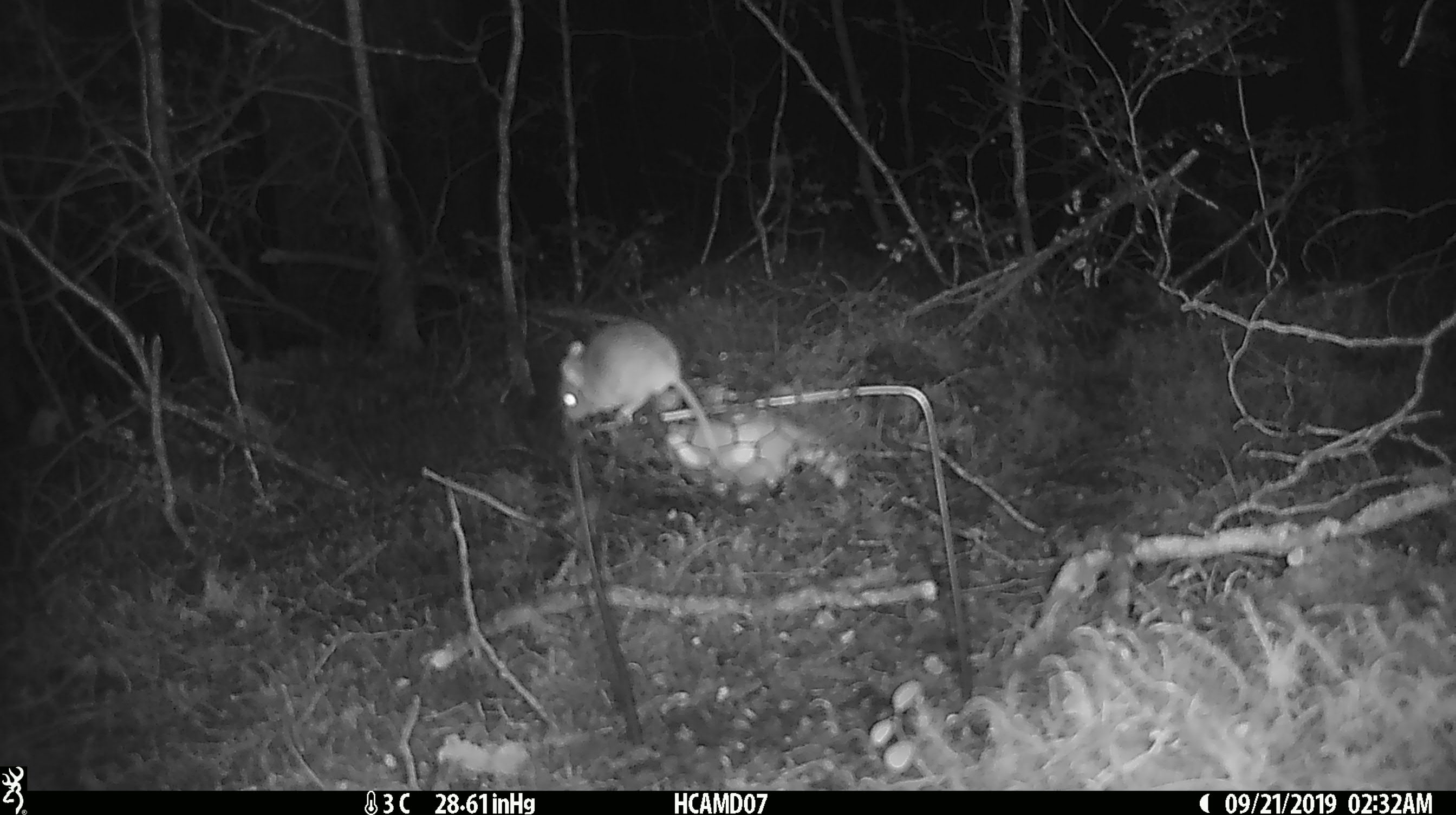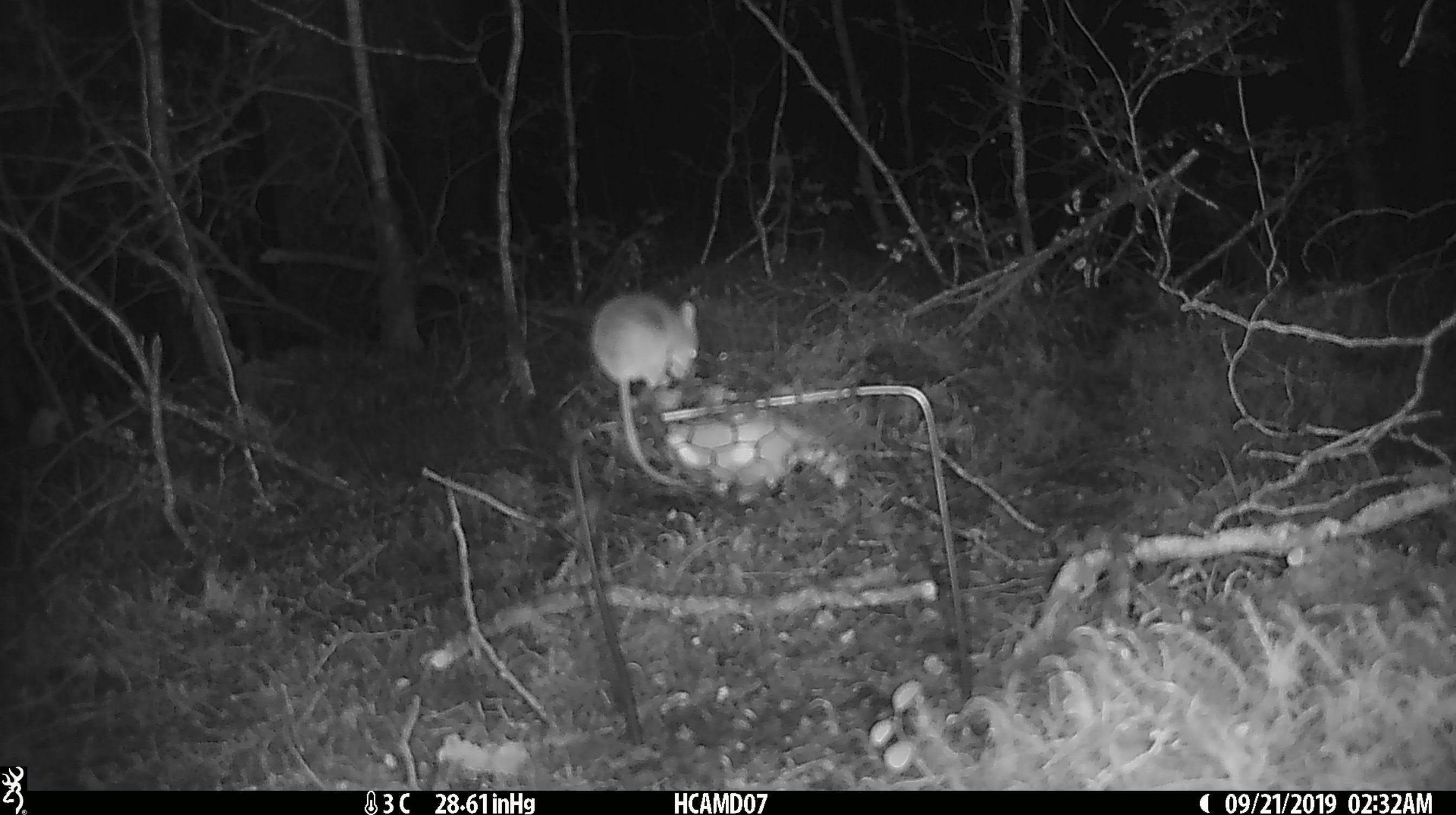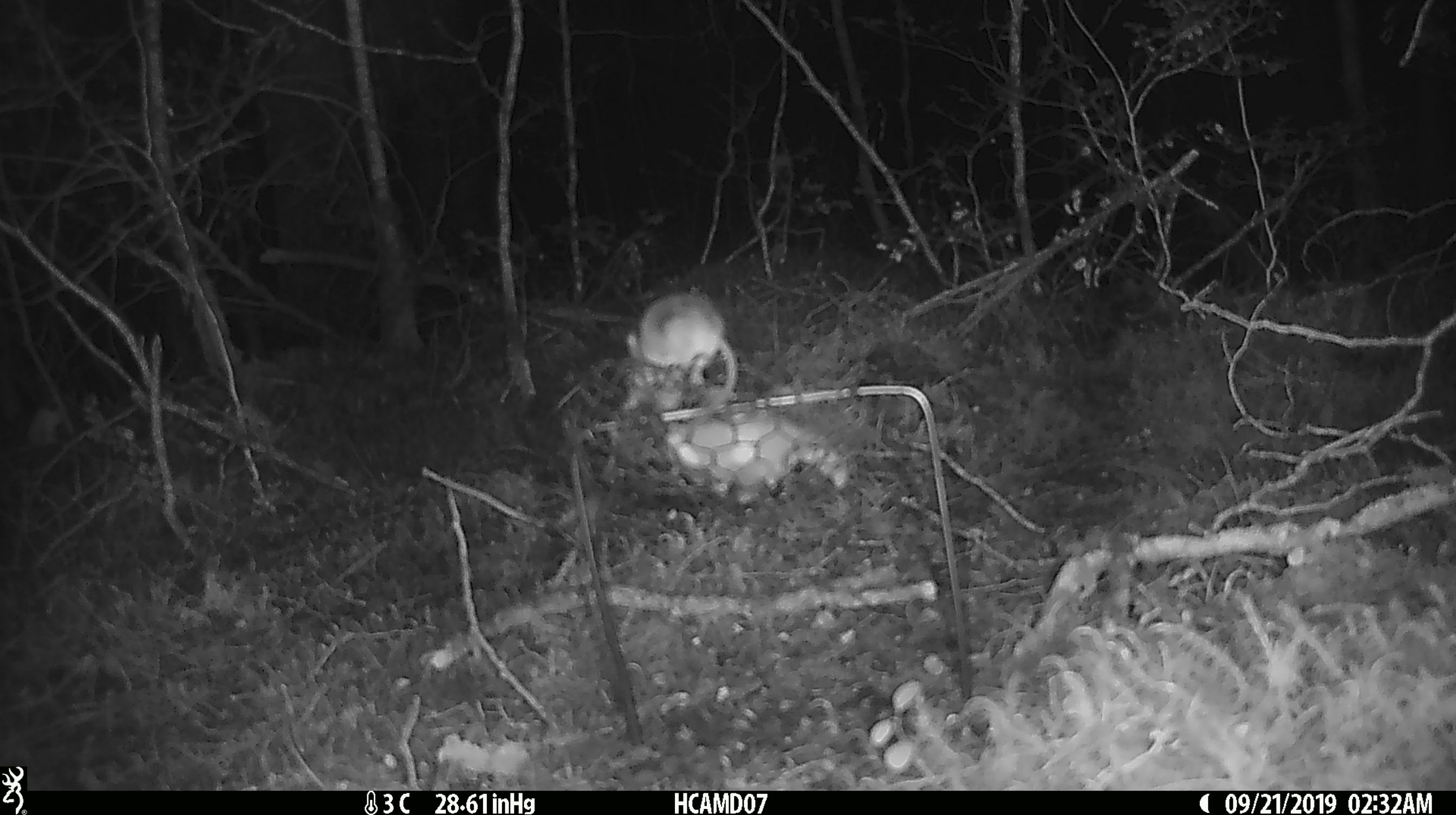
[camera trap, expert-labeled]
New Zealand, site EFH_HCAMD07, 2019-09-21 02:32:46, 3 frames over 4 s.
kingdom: Animalia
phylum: Chordata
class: Mammalia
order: Rodentia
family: Muridae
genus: Mus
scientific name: Mus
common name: mouse